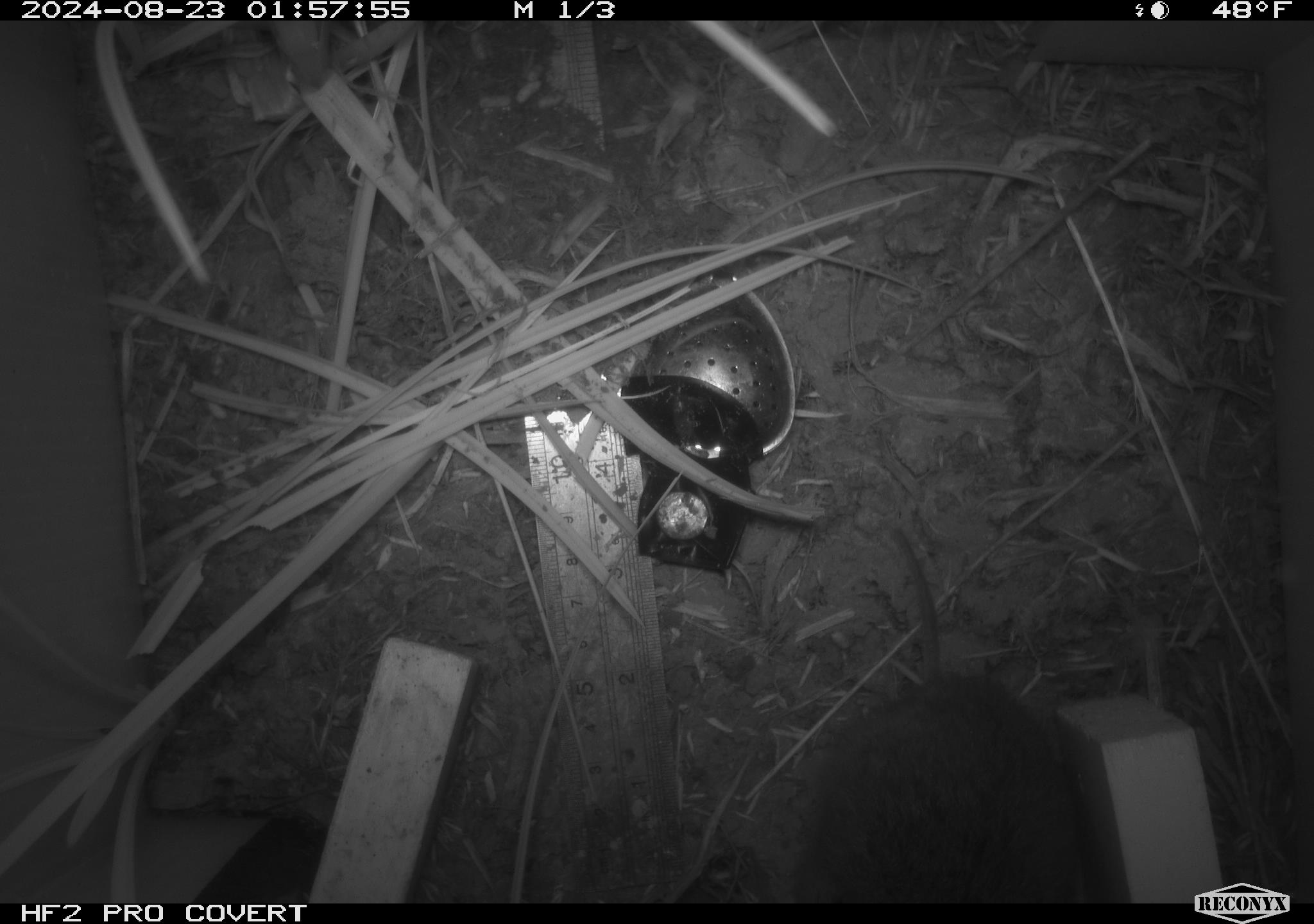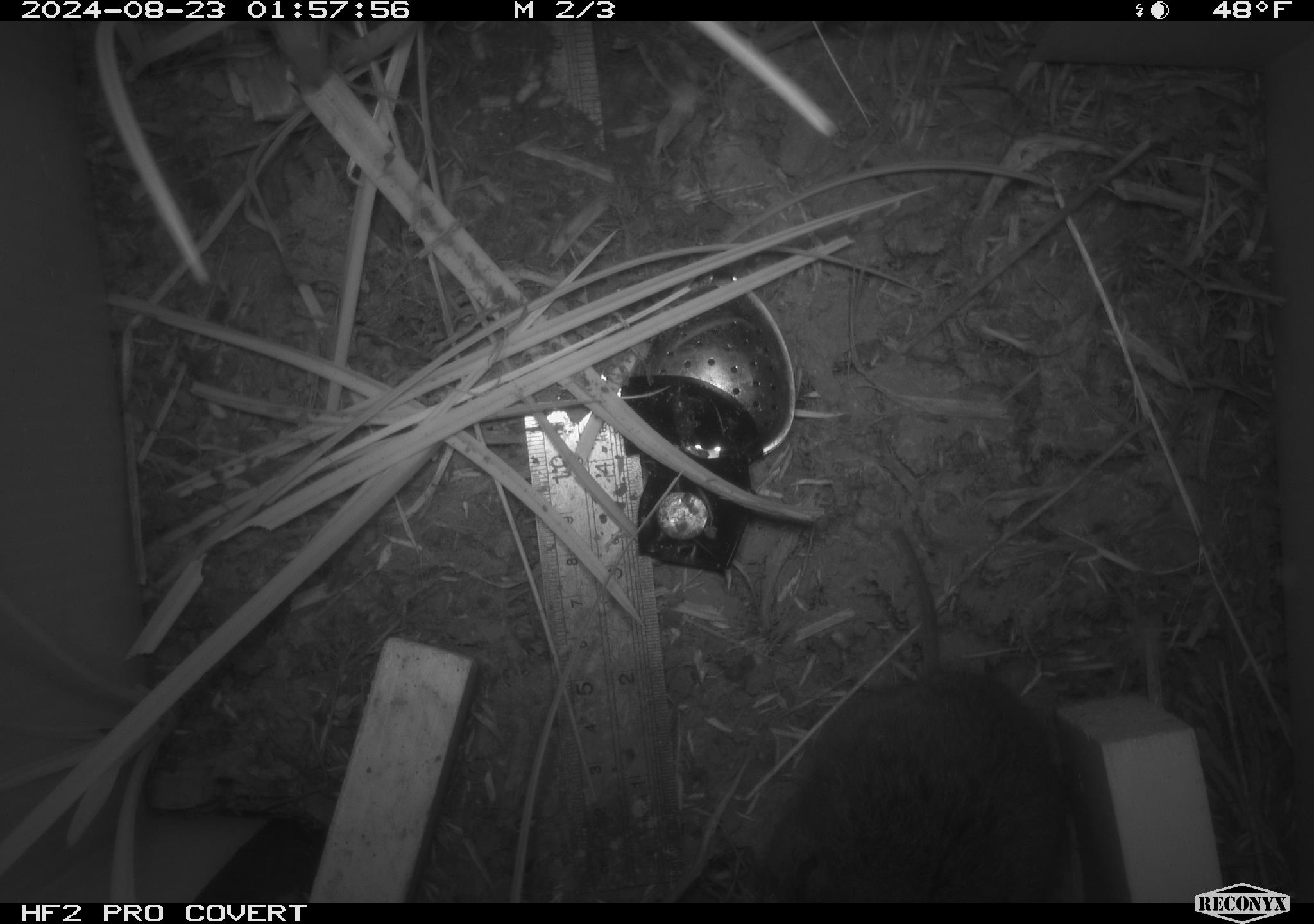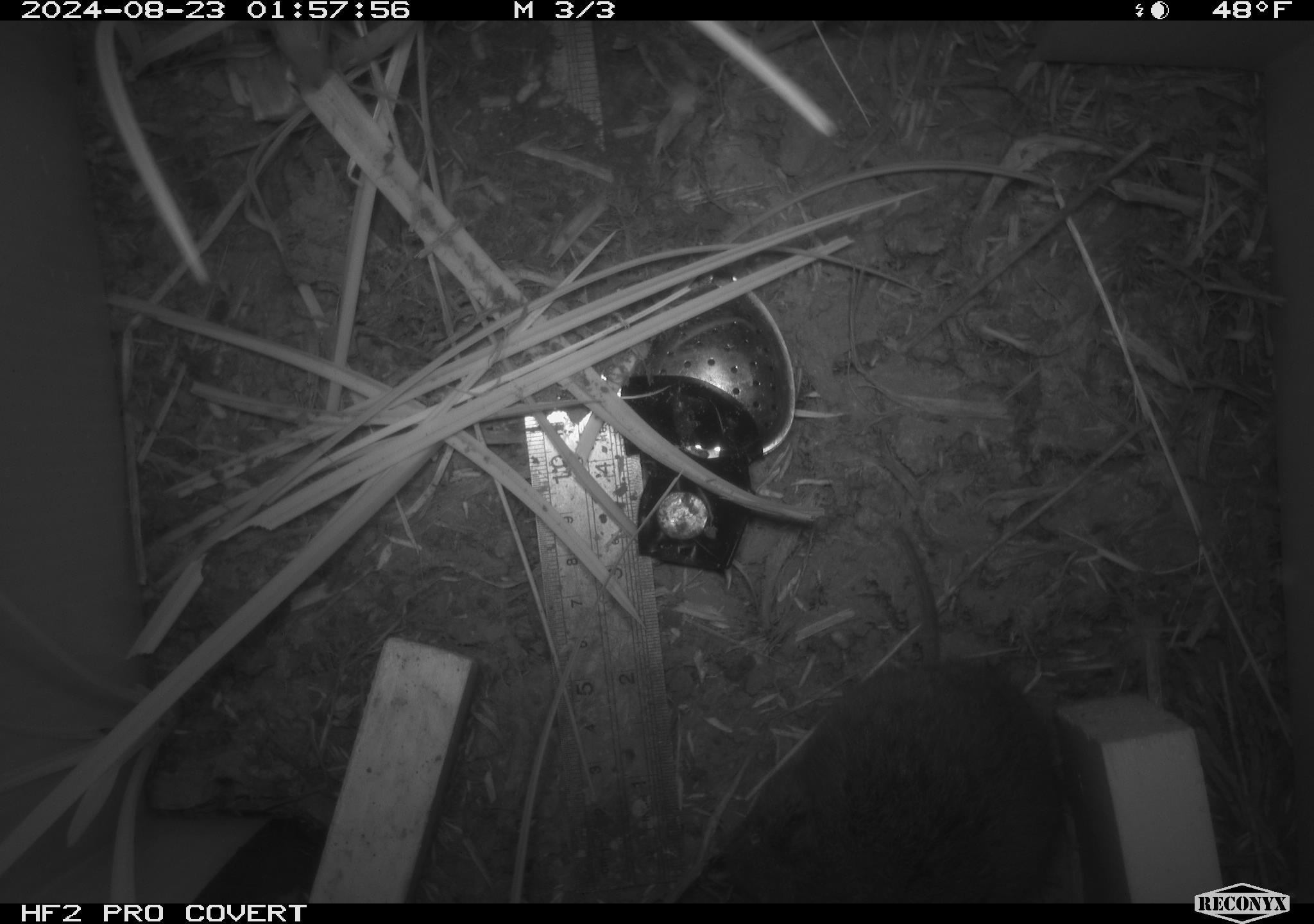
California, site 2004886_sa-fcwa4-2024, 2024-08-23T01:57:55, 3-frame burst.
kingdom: Animalia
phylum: Chordata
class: Mammalia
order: Rodentia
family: Cricetidae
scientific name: Arvicolinae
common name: voles, lemmings, and muskrats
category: arvicolinae subfamily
Arvicolinae subfamily (voles, lemmings, and muskrats) (Arvicolinae).